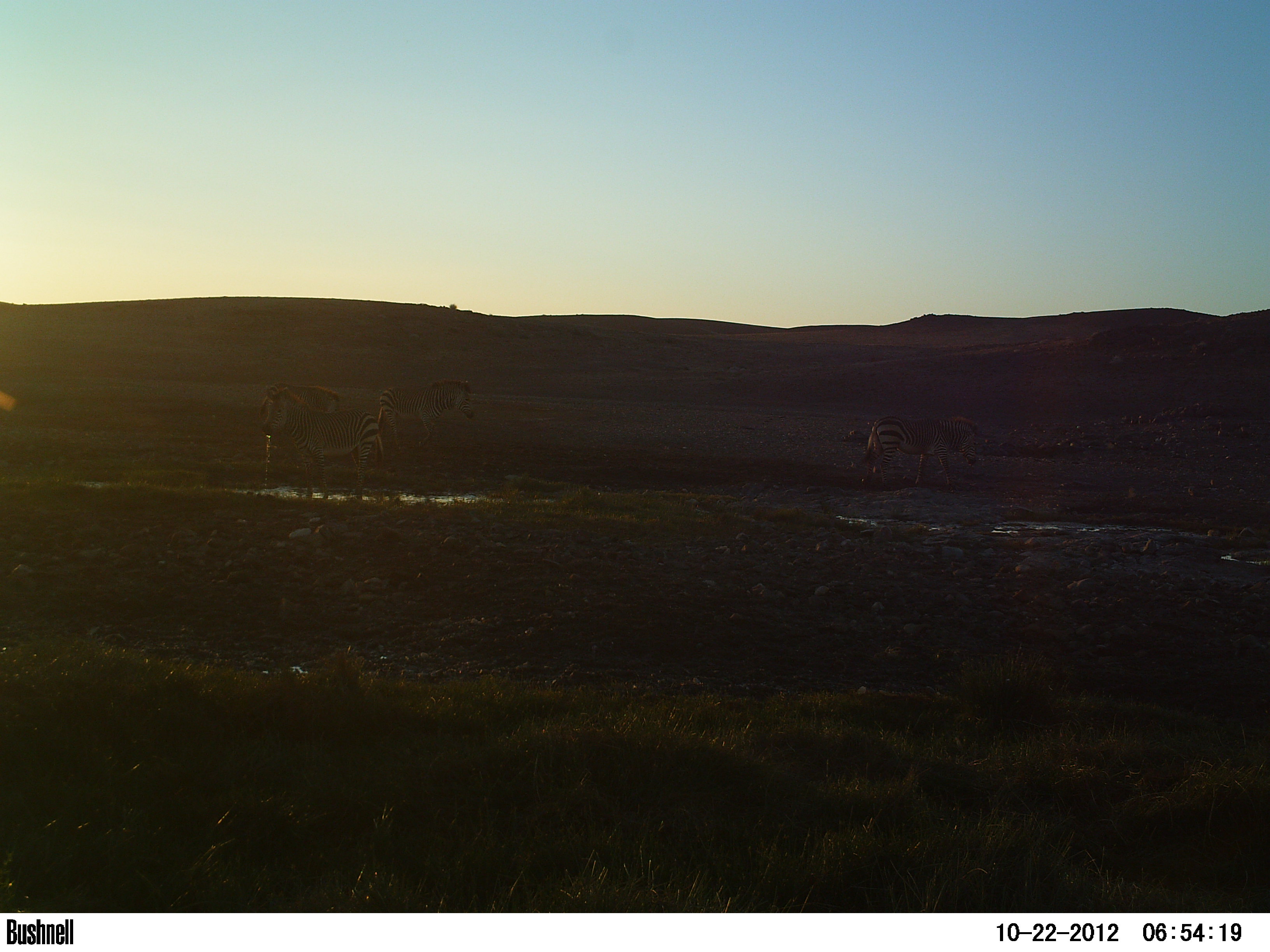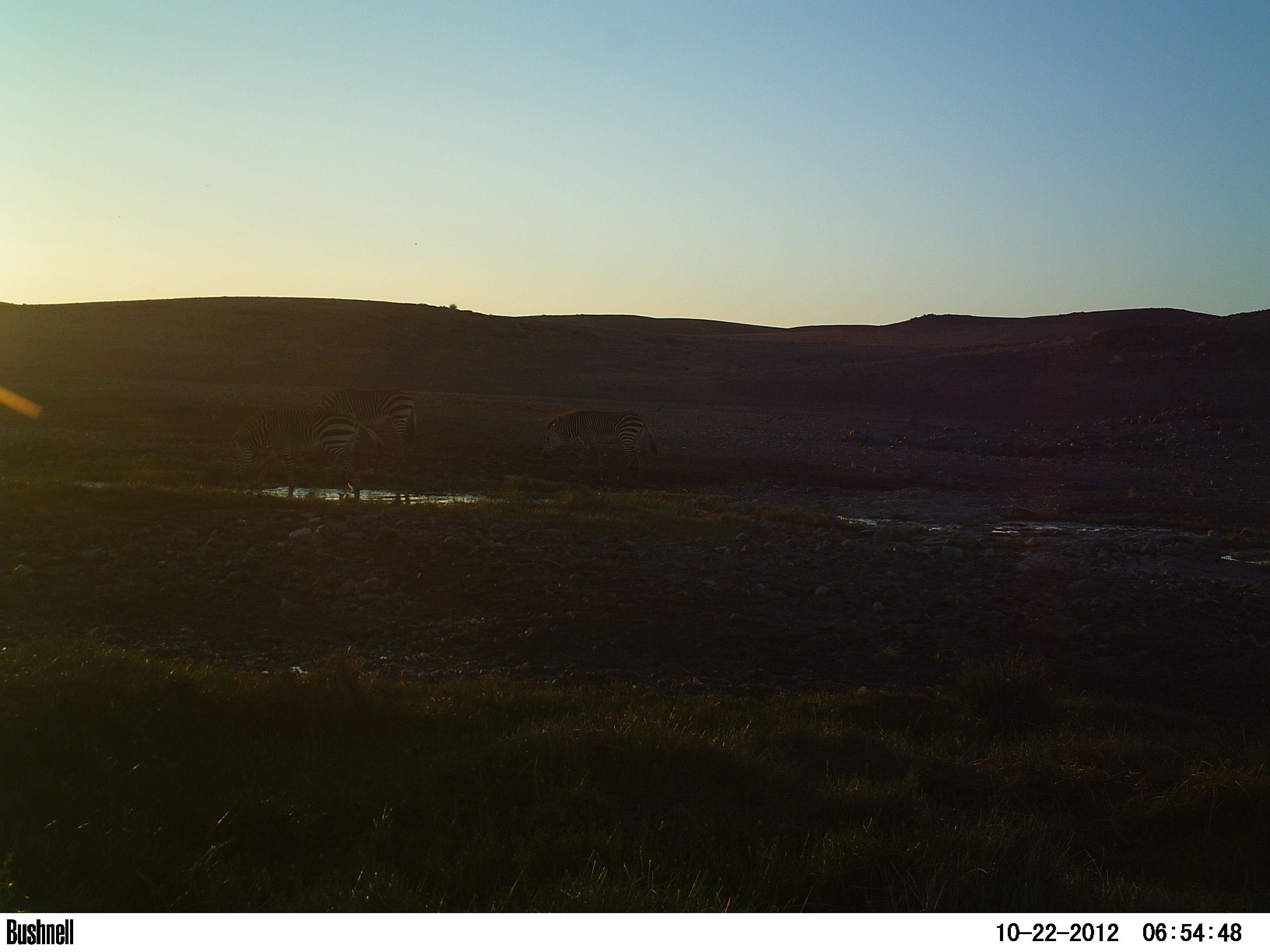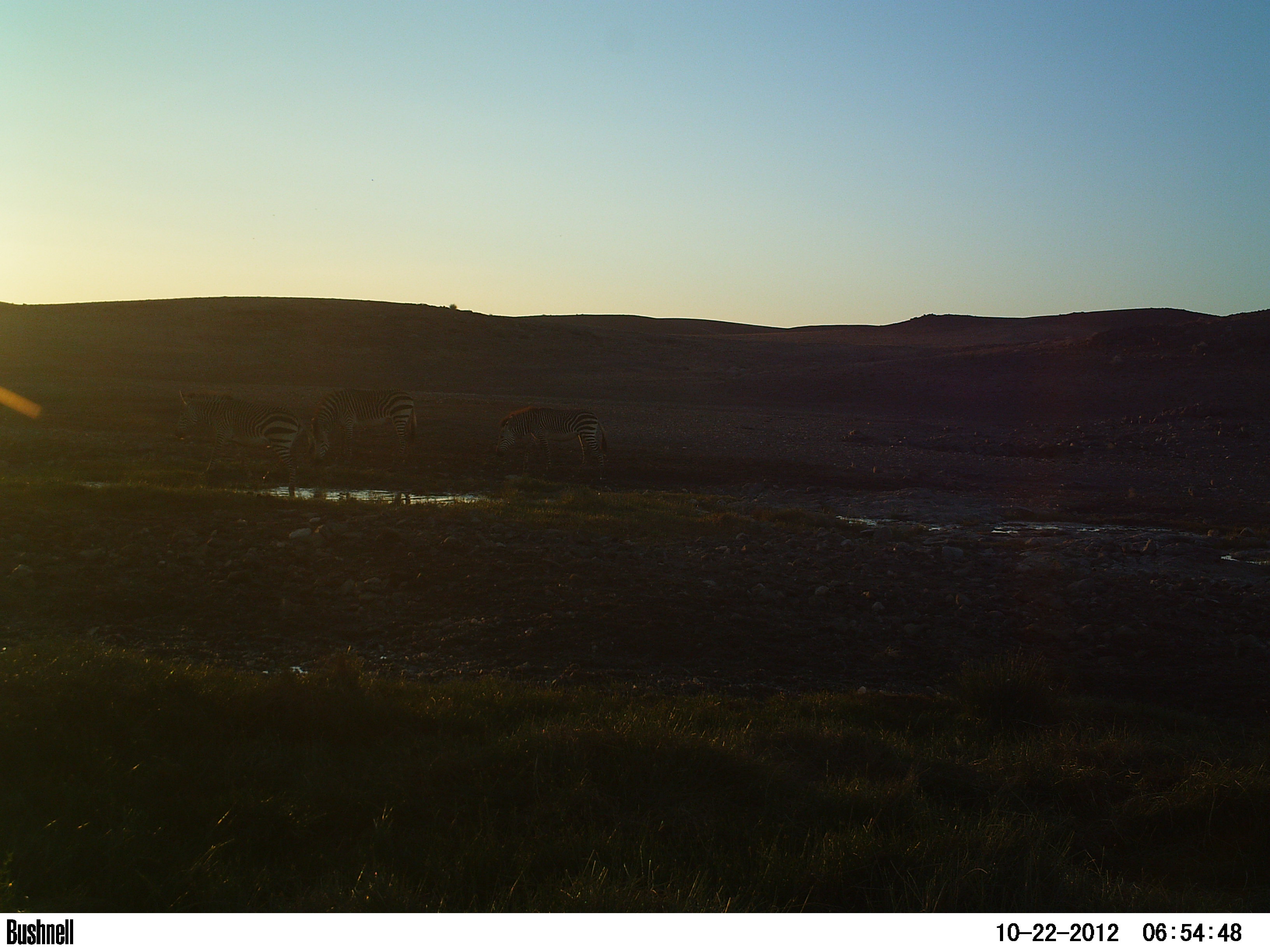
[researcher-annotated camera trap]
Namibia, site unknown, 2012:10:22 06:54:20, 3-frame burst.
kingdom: Animalia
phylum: Chordata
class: Mammalia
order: Perissodactyla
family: Equidae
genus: Equus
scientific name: Equus zebra hartmannae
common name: hartmann's mountain zebra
Equus zebra hartmannae (hartmann's mountain zebra).